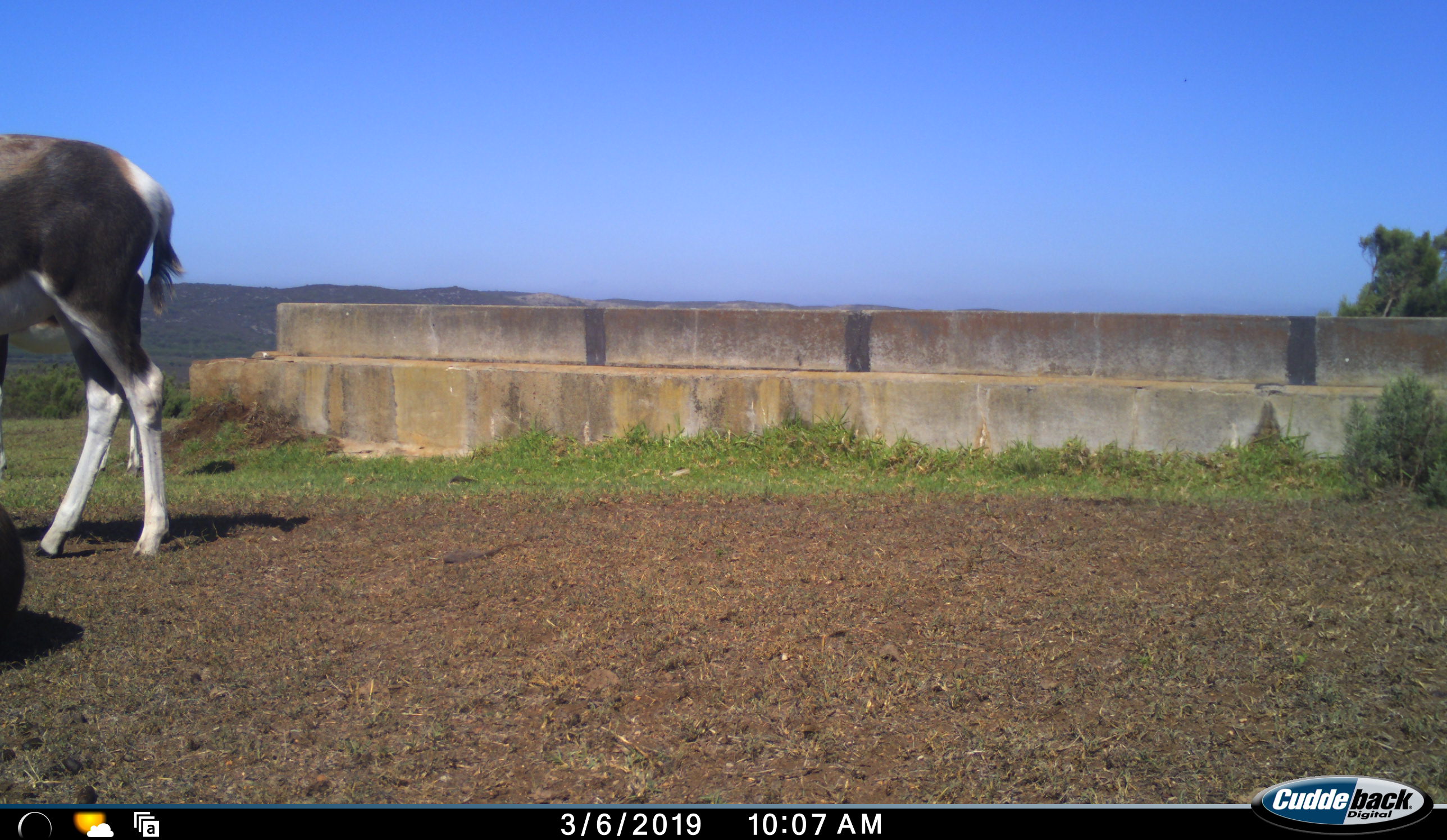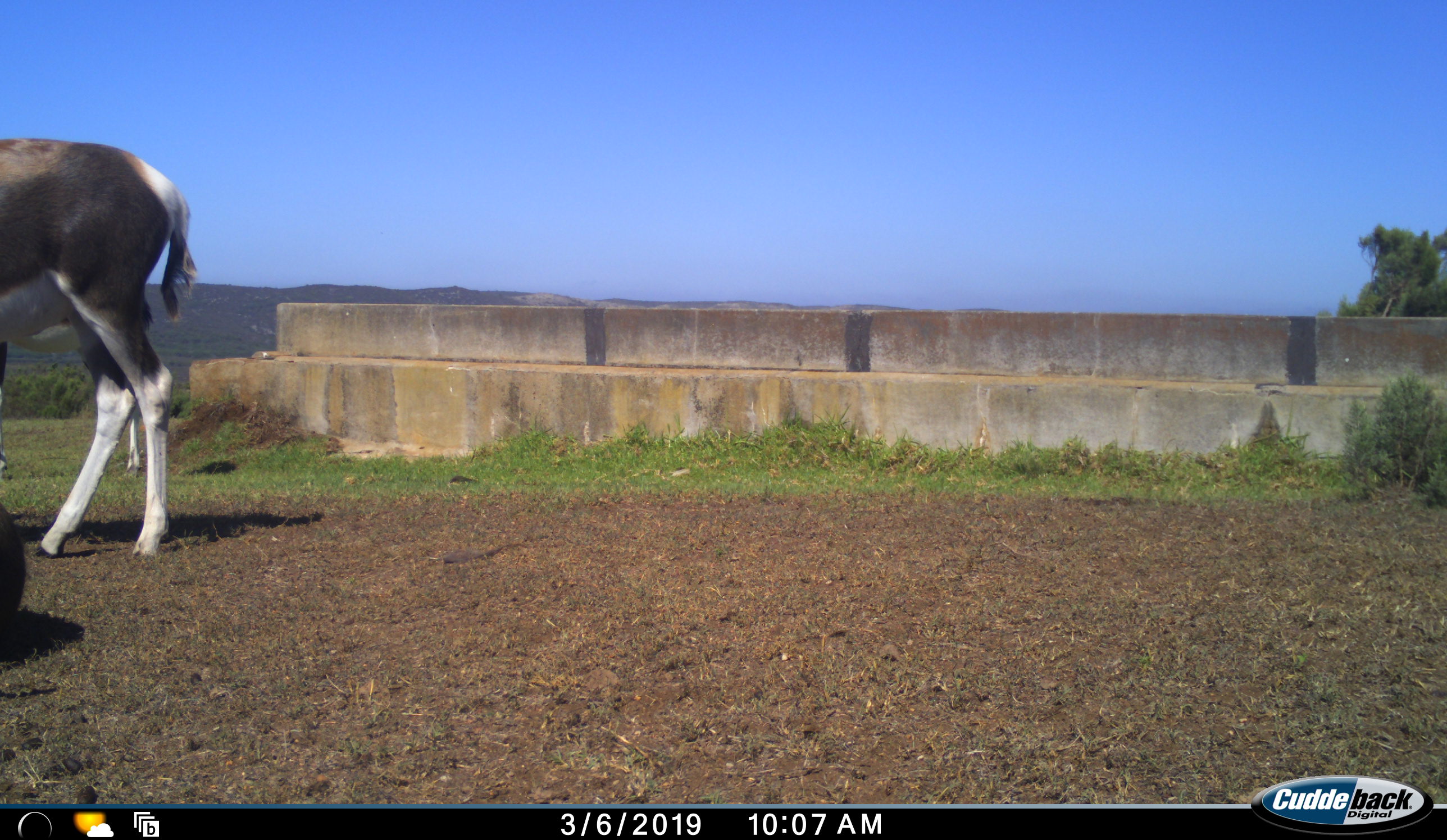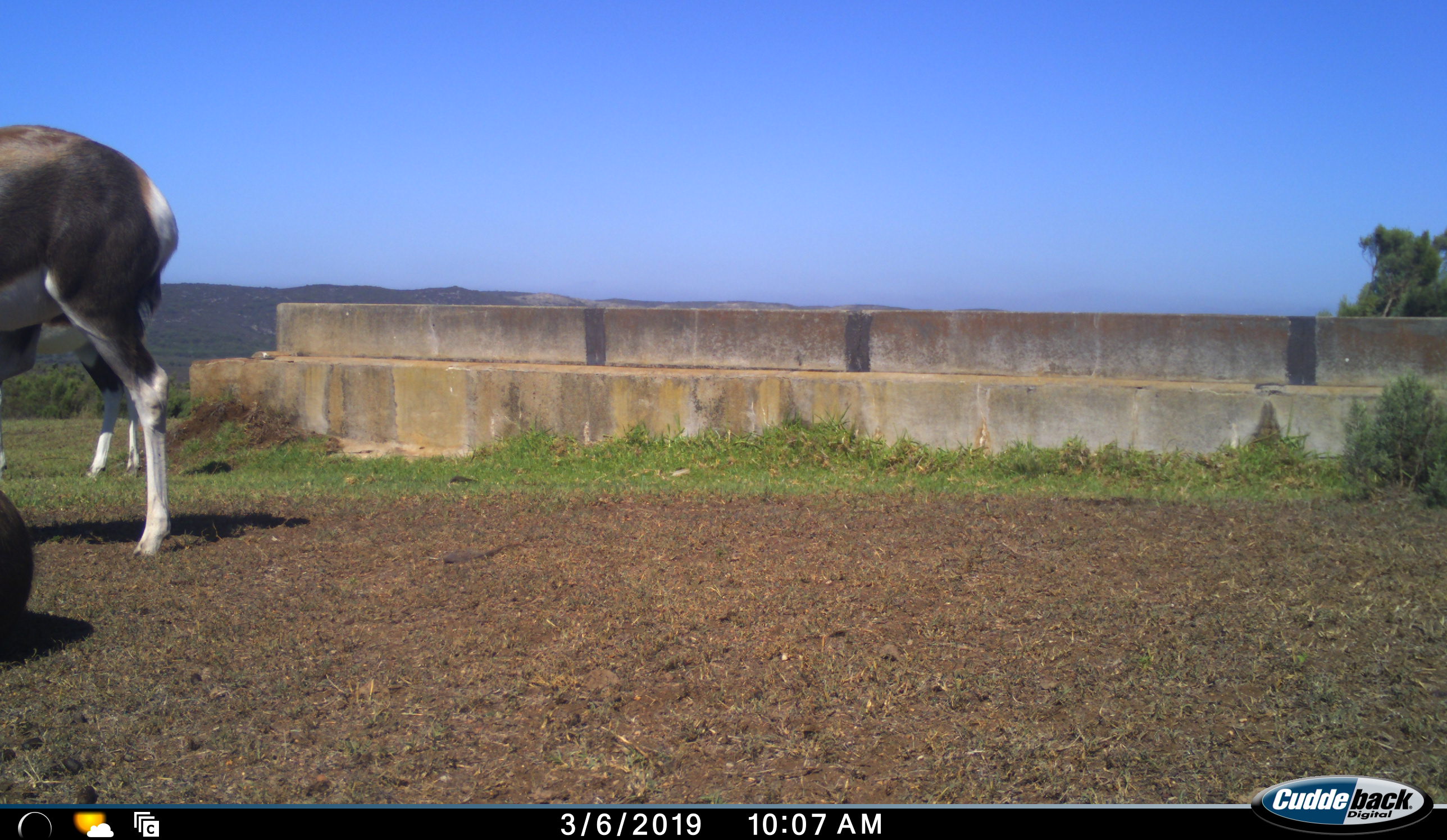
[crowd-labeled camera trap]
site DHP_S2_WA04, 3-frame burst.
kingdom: Animalia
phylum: Chordata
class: Mammalia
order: Artiodactyla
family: Bovidae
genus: Damaliscus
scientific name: Damaliscus pygargus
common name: bontebok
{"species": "bontebok (Damaliscus pygargus)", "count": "1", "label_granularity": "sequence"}